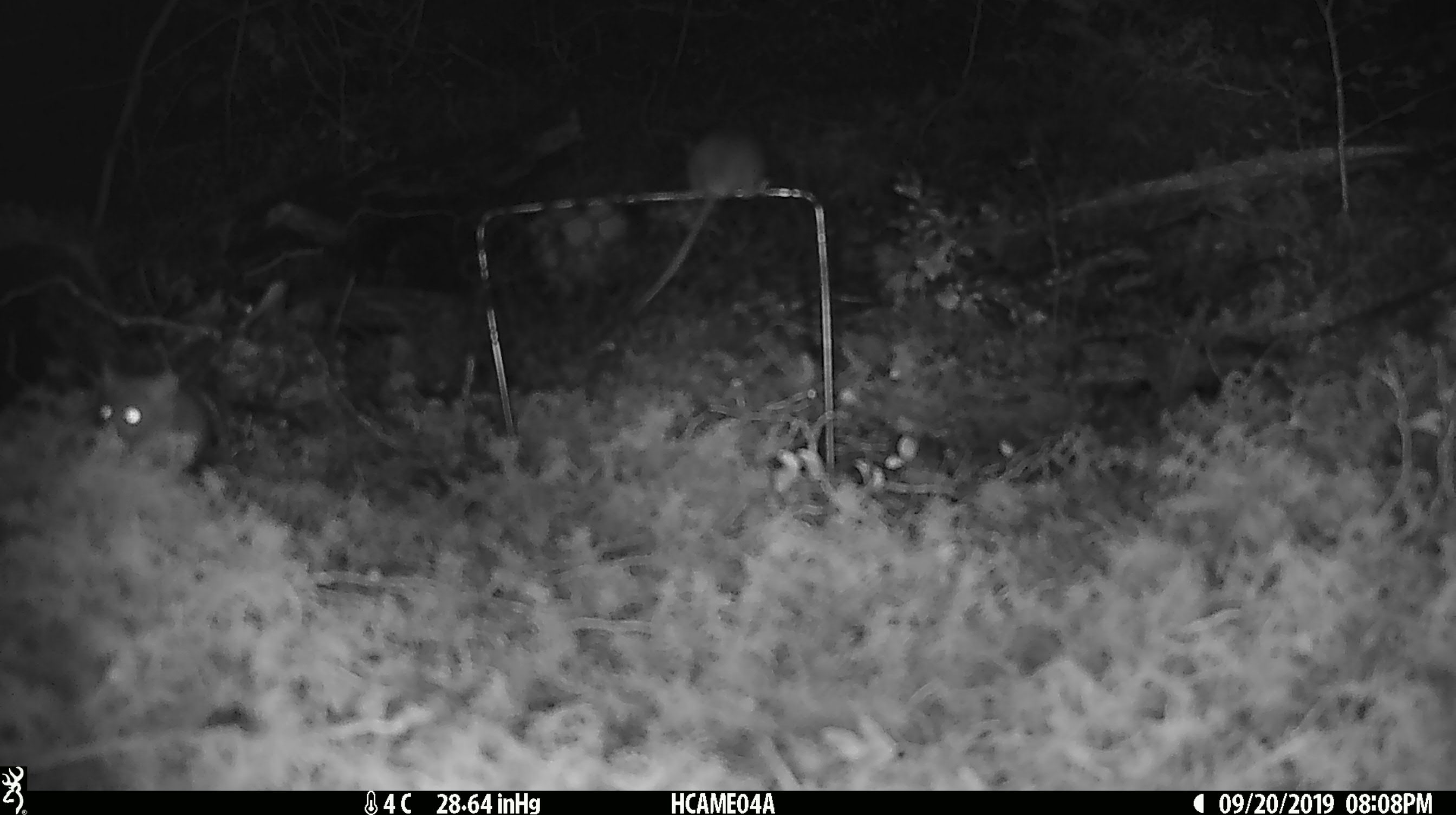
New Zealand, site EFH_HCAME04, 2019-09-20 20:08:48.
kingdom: Animalia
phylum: Chordata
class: Mammalia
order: Rodentia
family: Muridae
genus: Mus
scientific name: Mus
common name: mouse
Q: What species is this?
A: Mouse (Mus).